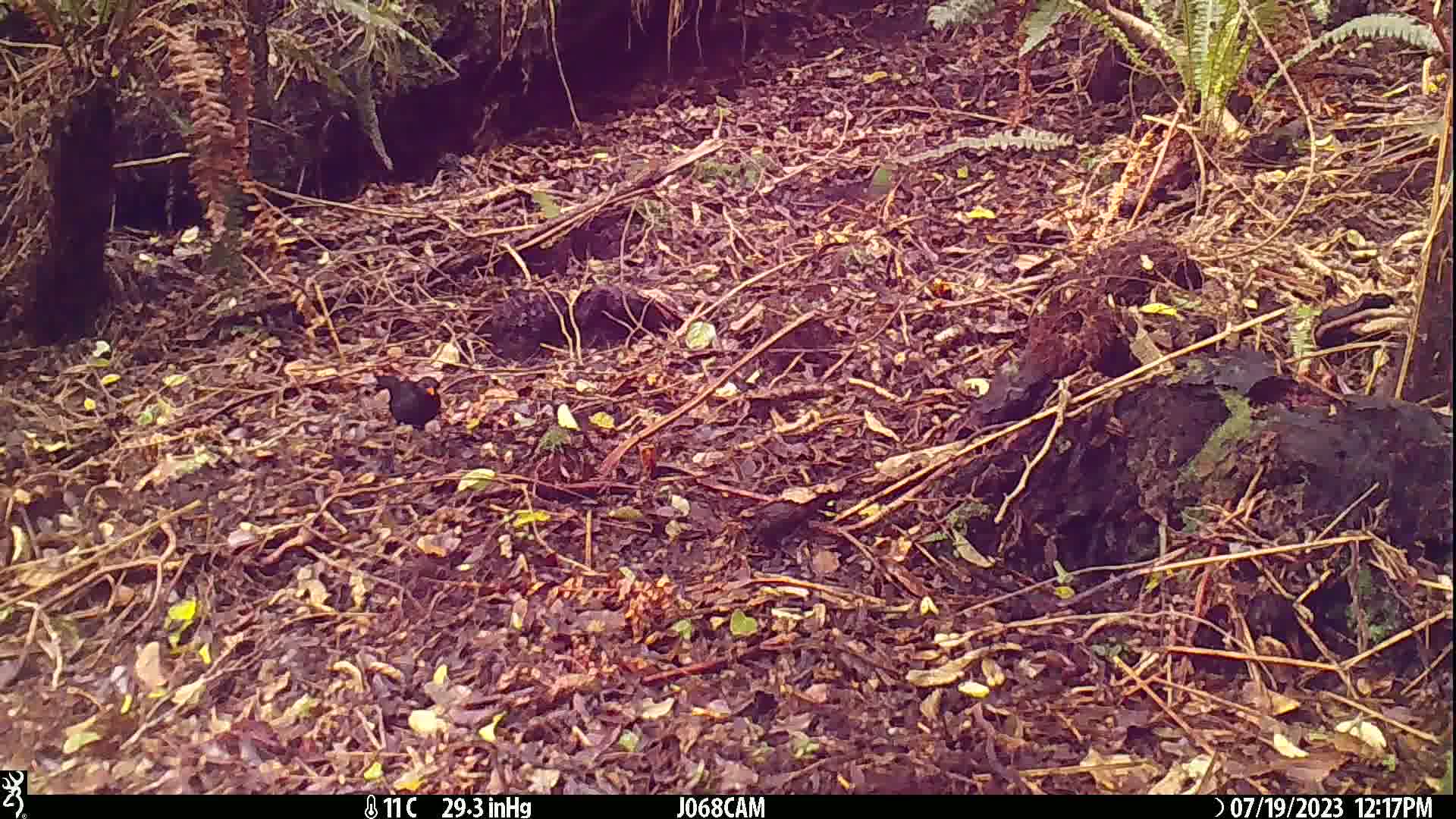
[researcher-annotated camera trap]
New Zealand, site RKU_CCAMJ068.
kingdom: Animalia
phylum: Chordata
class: Aves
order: Passeriformes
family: Turdidae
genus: Turdus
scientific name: Turdus merula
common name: eurasian blackbird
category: blackbird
Blackbird (eurasian blackbird) (Turdus merula).